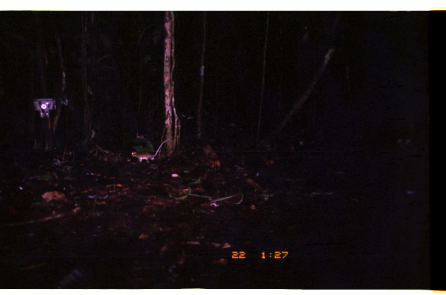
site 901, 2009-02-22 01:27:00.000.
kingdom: Animalia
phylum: Chordata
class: Mammalia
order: Rodentia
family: Echimyidae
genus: Proechimys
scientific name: Proechimys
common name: south american spiny rats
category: proechimys sp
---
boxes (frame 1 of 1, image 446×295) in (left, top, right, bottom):
proechimys sp: (130, 138, 170, 164)